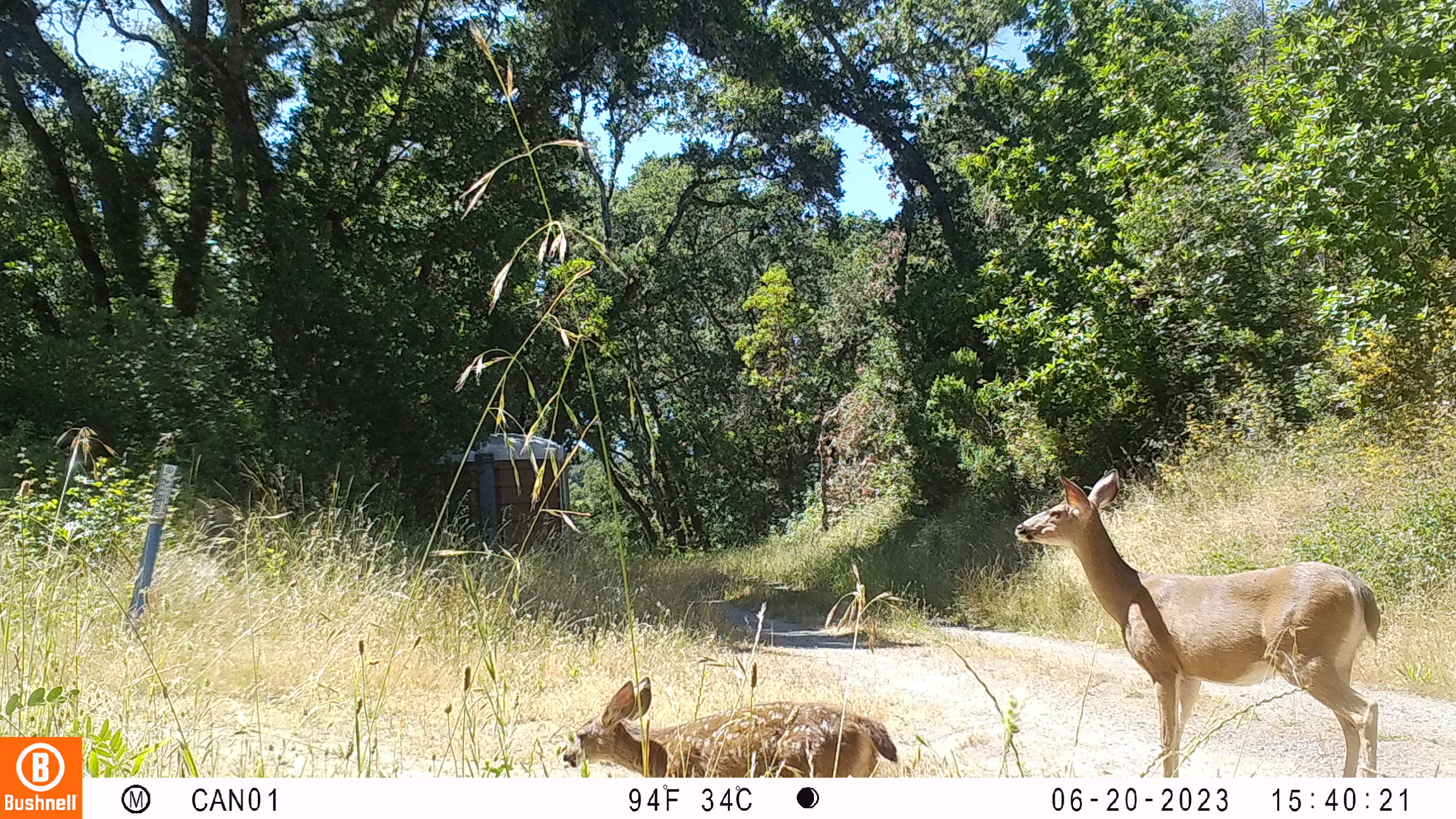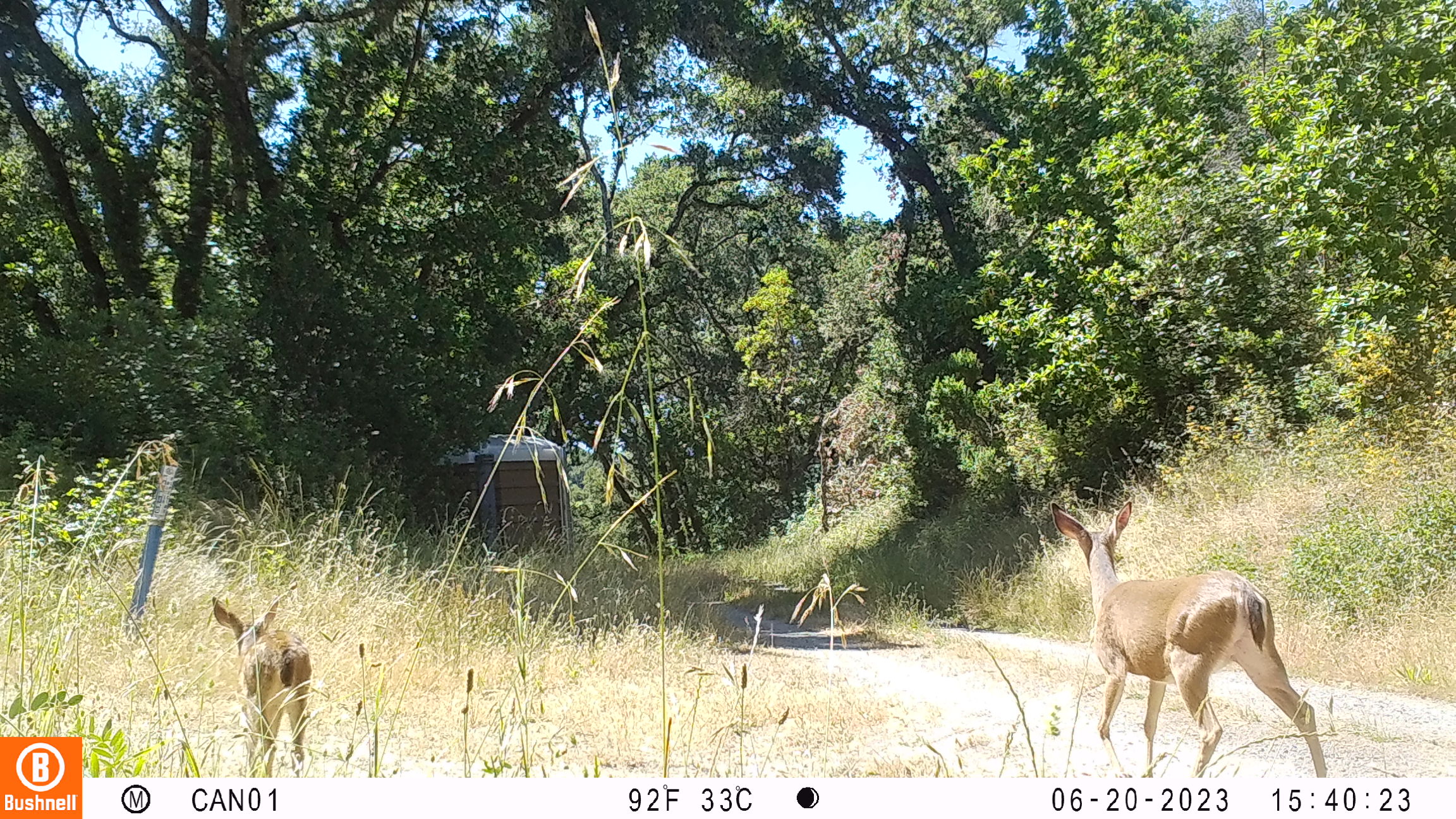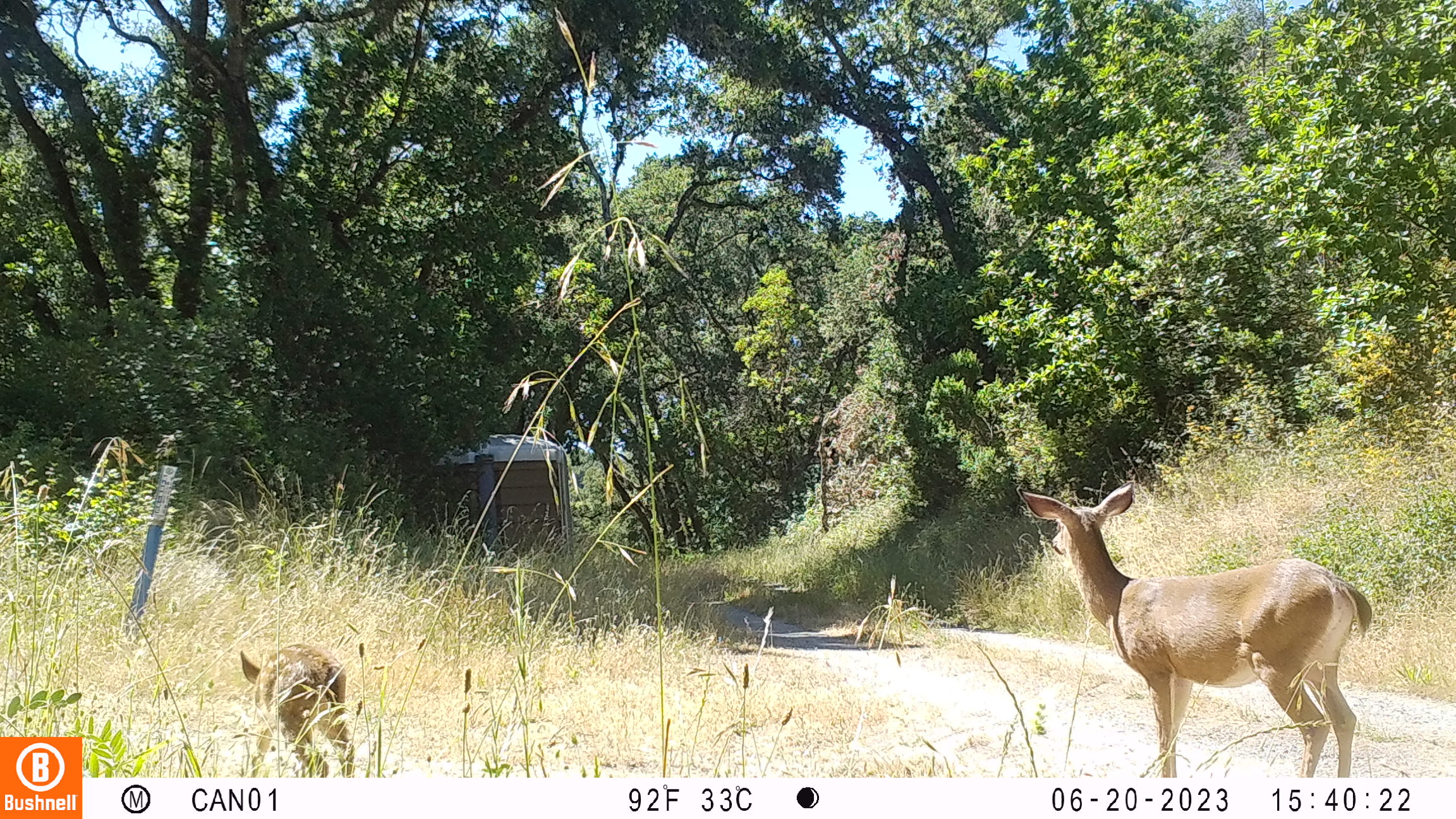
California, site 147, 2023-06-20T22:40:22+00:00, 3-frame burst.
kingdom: Animalia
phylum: Chordata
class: Mammalia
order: Artiodactyla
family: Cervidae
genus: Odocoileus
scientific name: Odocoileus hemionus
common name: mule deer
Mule deer (Odocoileus hemionus).